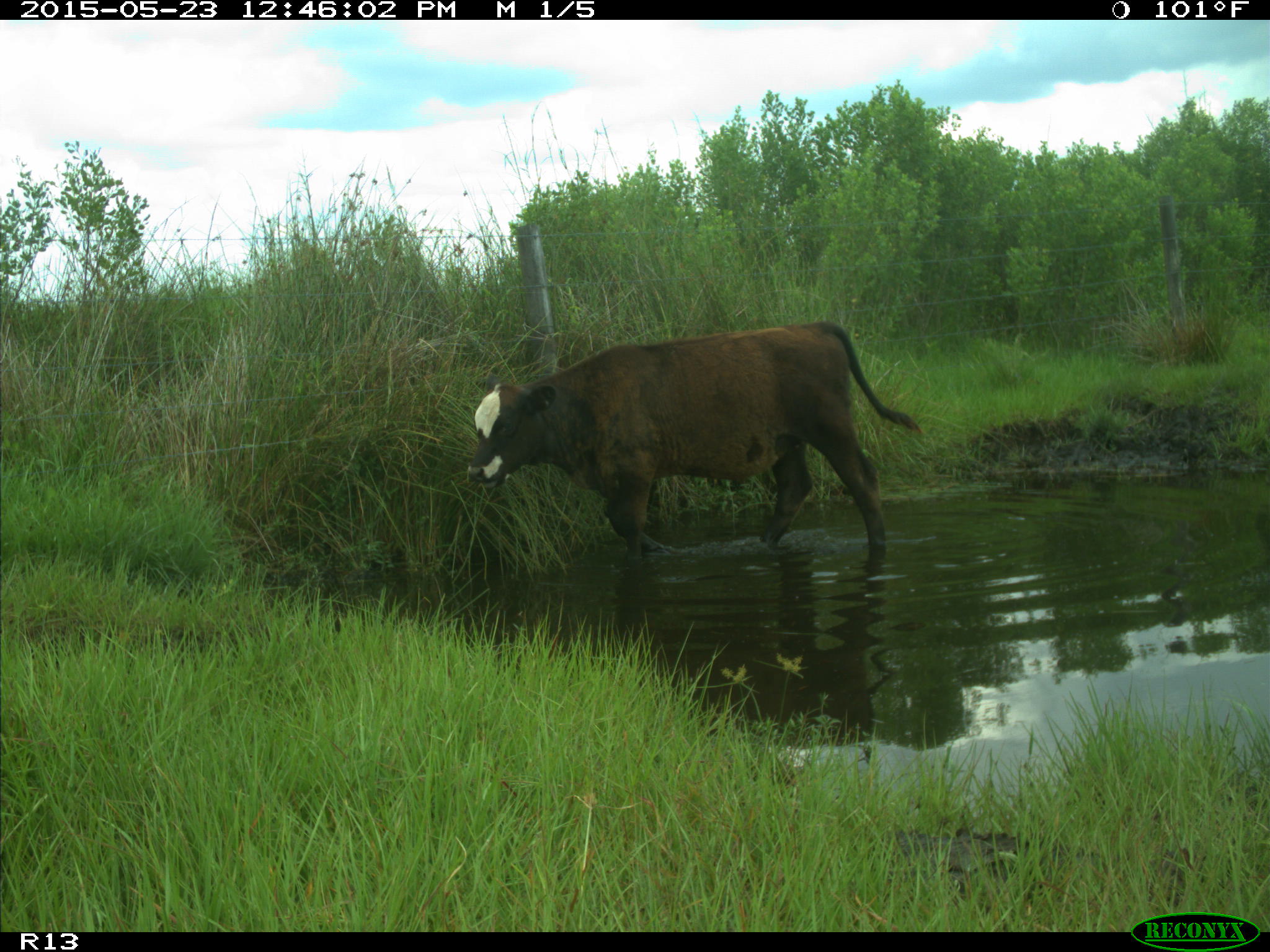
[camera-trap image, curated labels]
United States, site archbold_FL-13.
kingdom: Animalia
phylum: Chordata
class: Mammalia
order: Artiodactyla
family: Bovidae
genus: Bos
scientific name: Bos taurus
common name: domestic cow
Bos taurus (domestic cow).